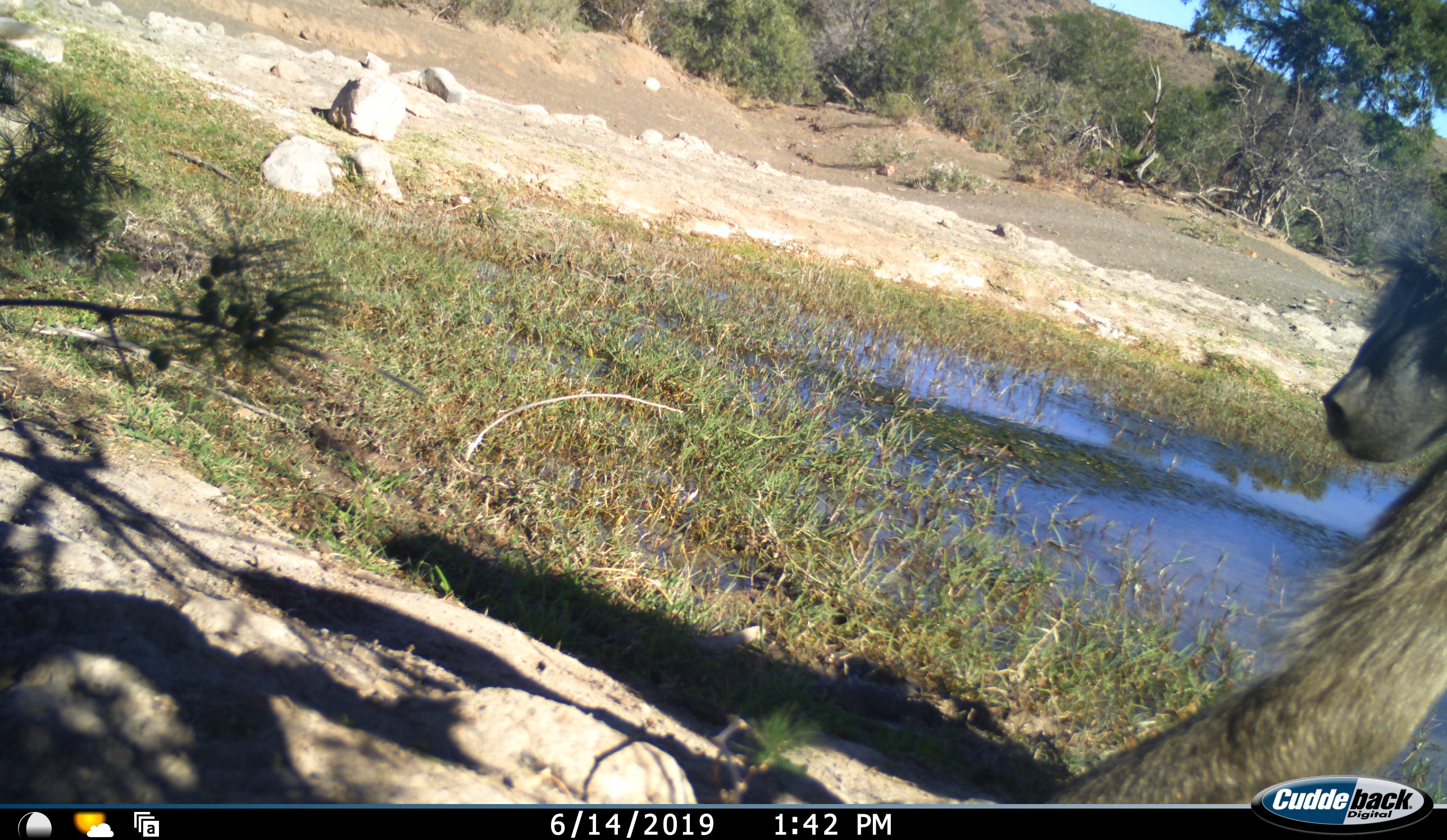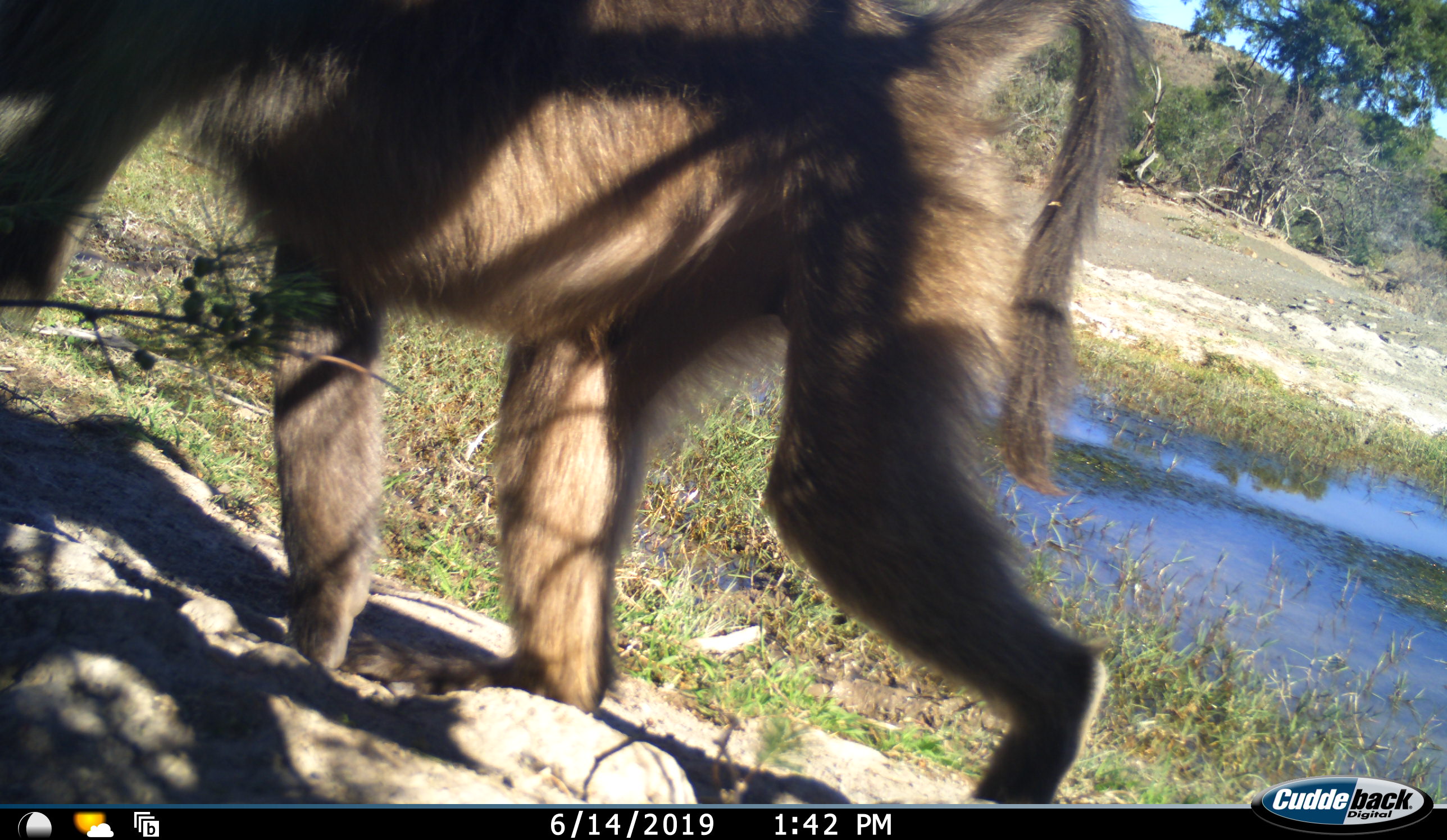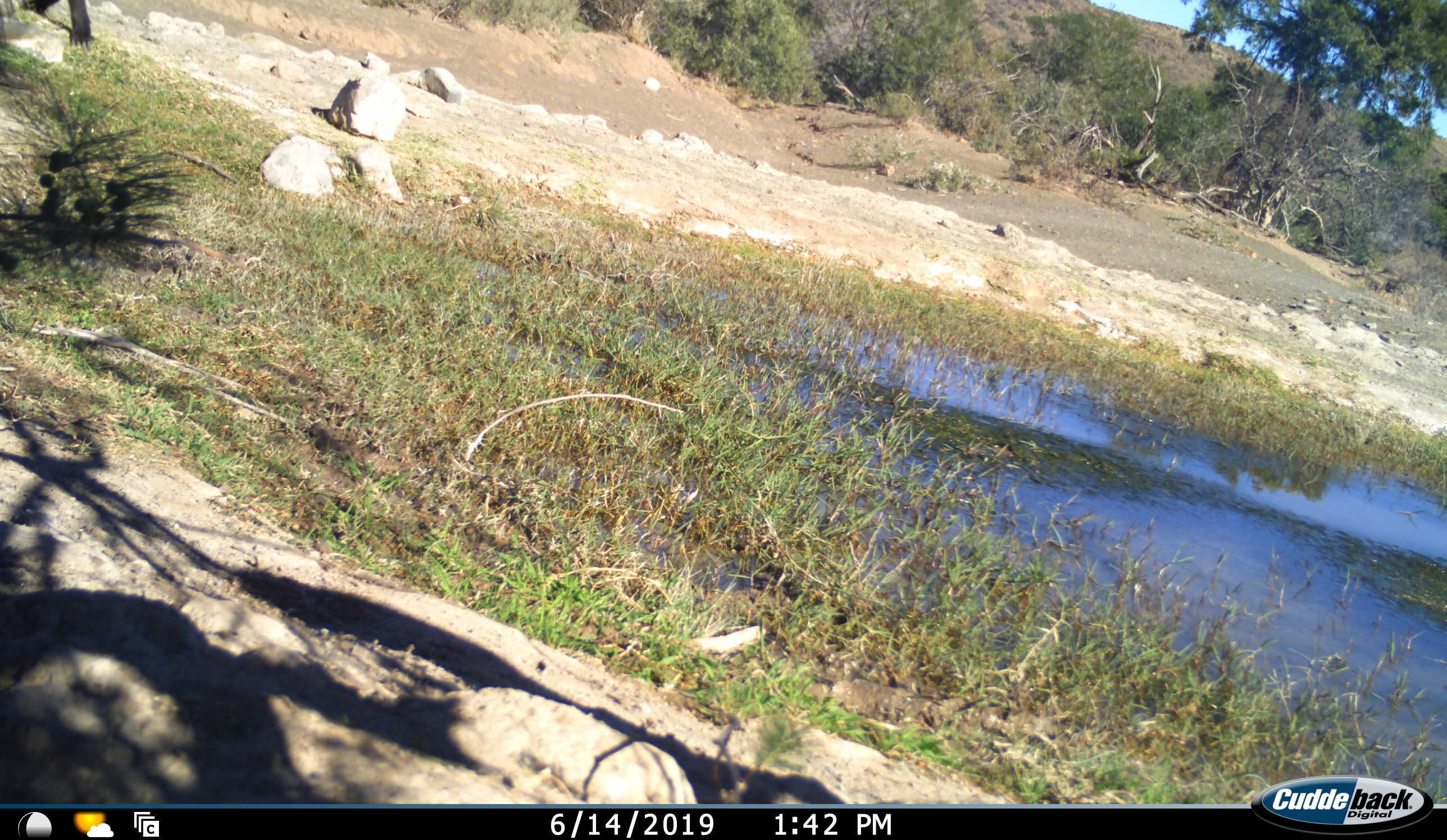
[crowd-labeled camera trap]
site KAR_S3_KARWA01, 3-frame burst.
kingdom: Animalia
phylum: Chordata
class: Mammalia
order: Primates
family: Cercopithecidae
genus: Papio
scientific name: Papio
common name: baboon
Baboon (Papio), count 1. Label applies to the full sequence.